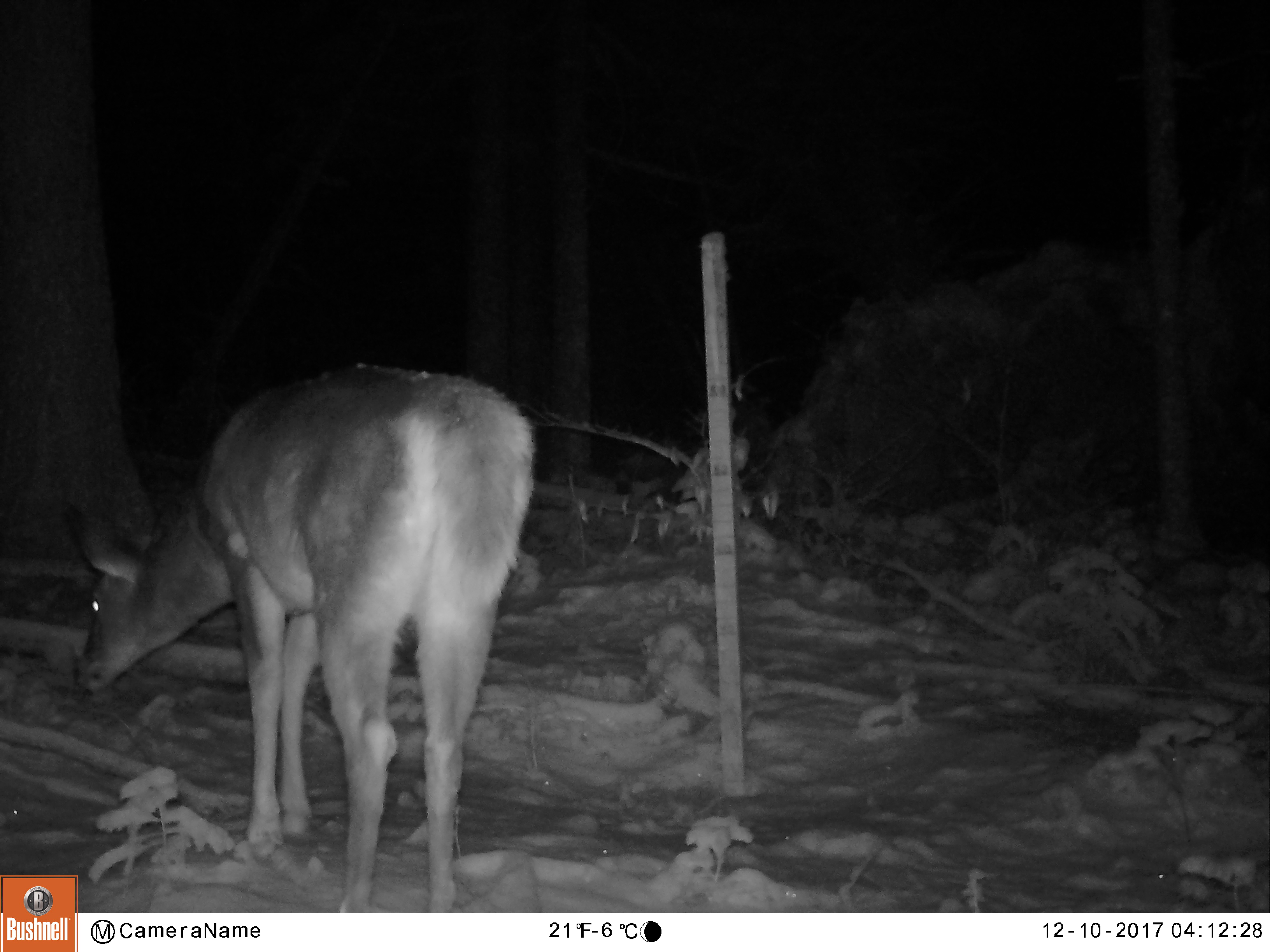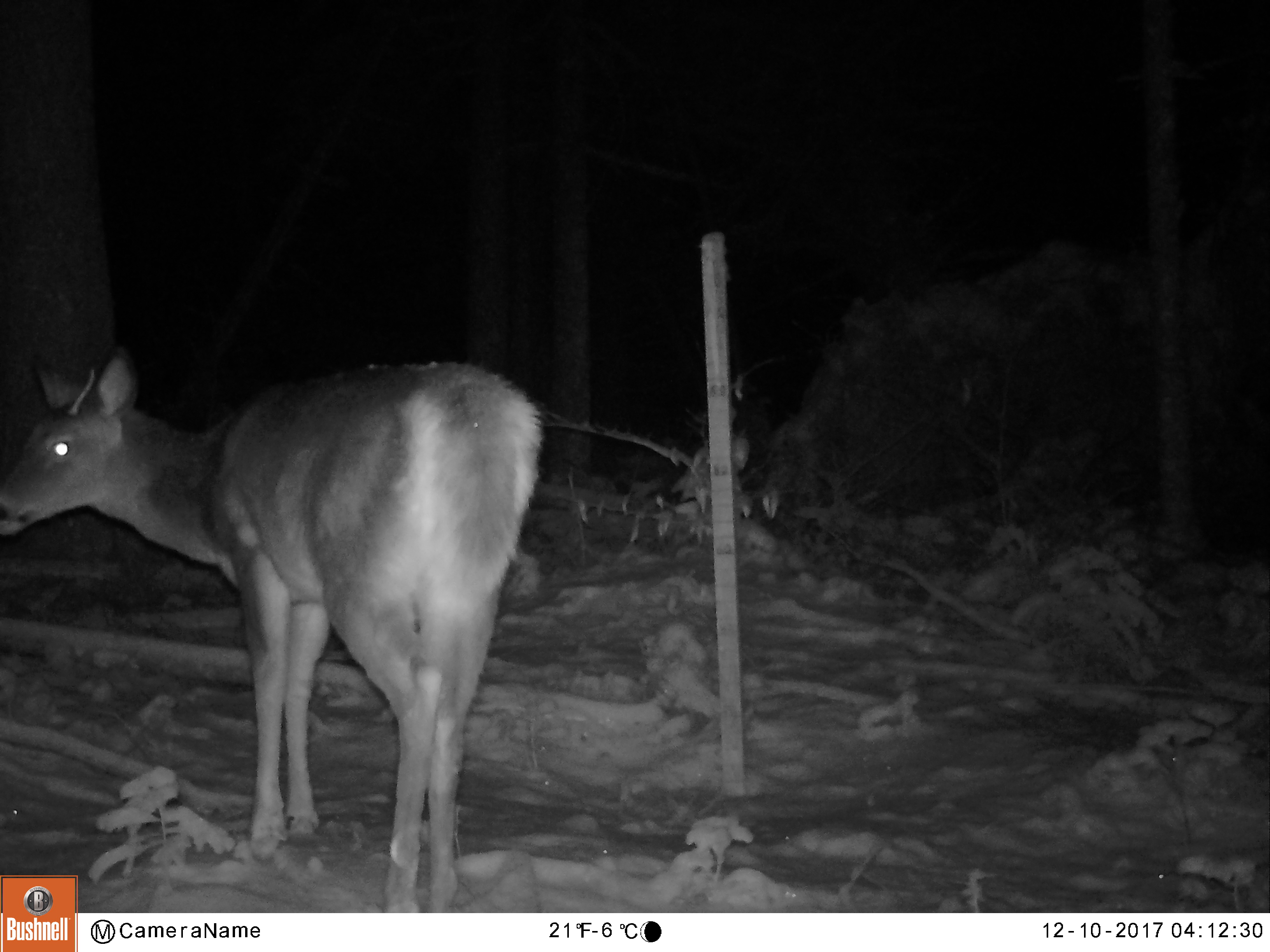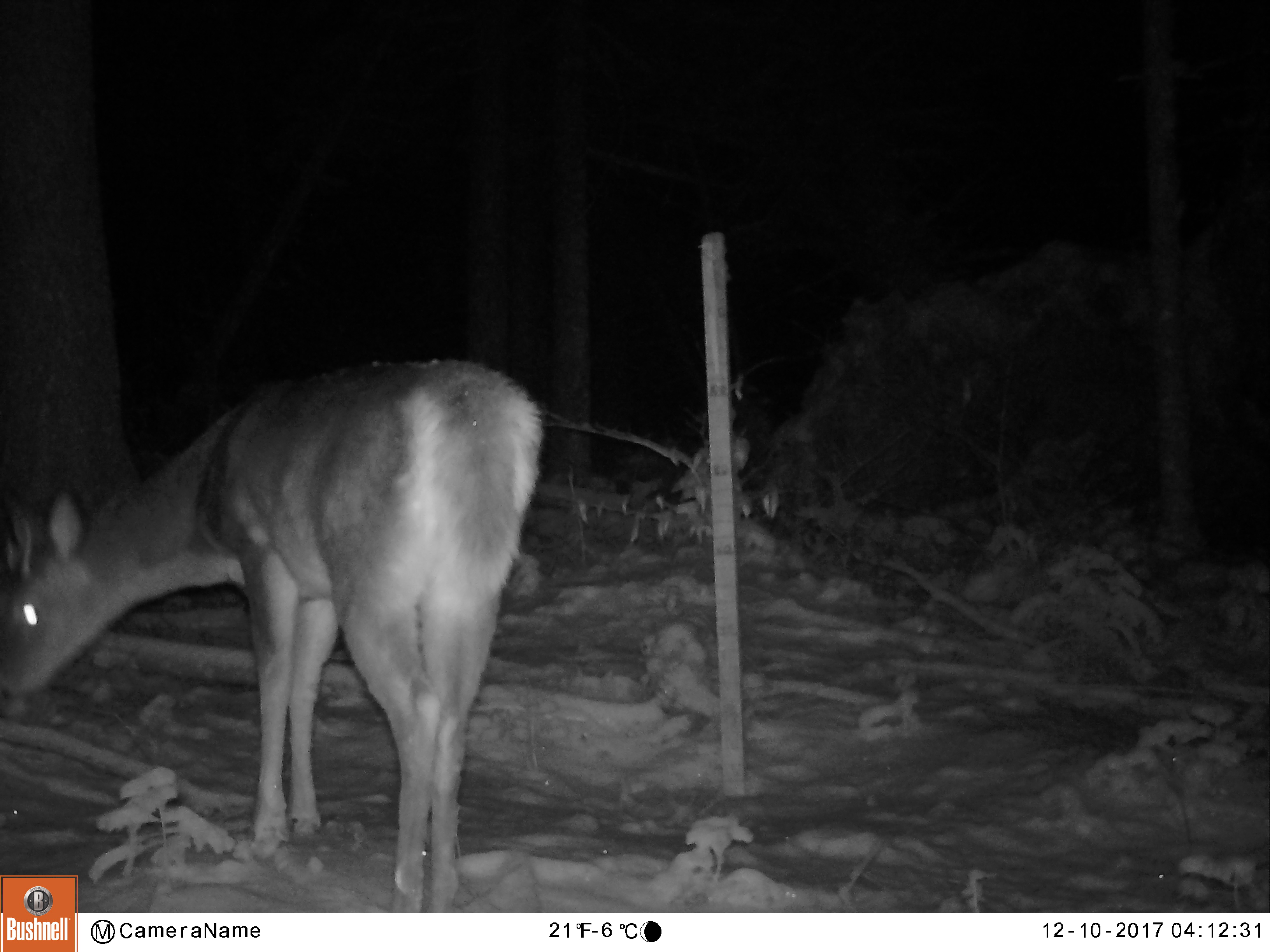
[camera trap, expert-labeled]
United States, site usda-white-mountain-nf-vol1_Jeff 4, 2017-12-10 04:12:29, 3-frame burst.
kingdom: Animalia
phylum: Chordata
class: Mammalia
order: Artiodactyla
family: Cervidae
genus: Odocoileus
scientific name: Odocoileus virginianus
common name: white-tailed deer